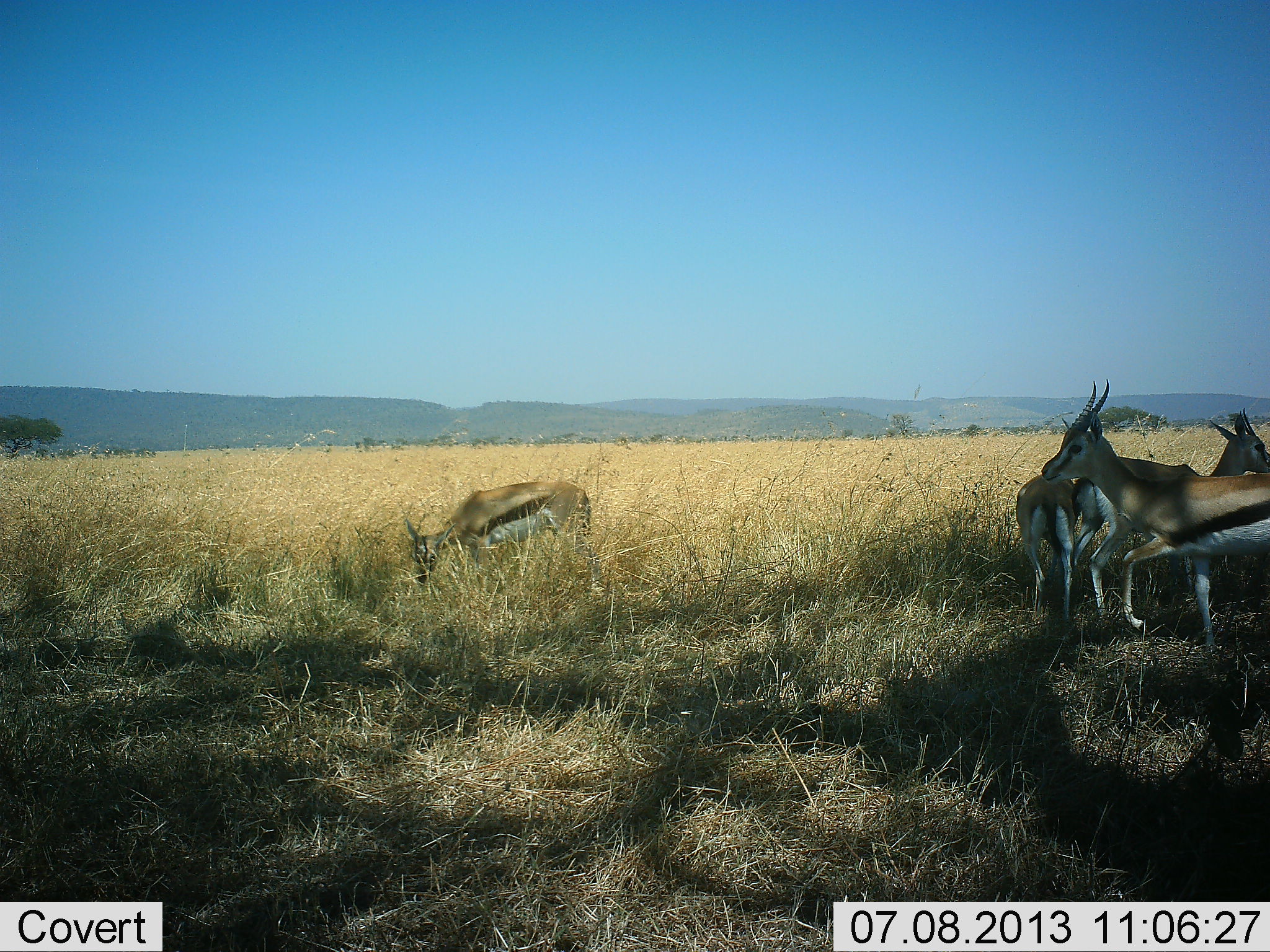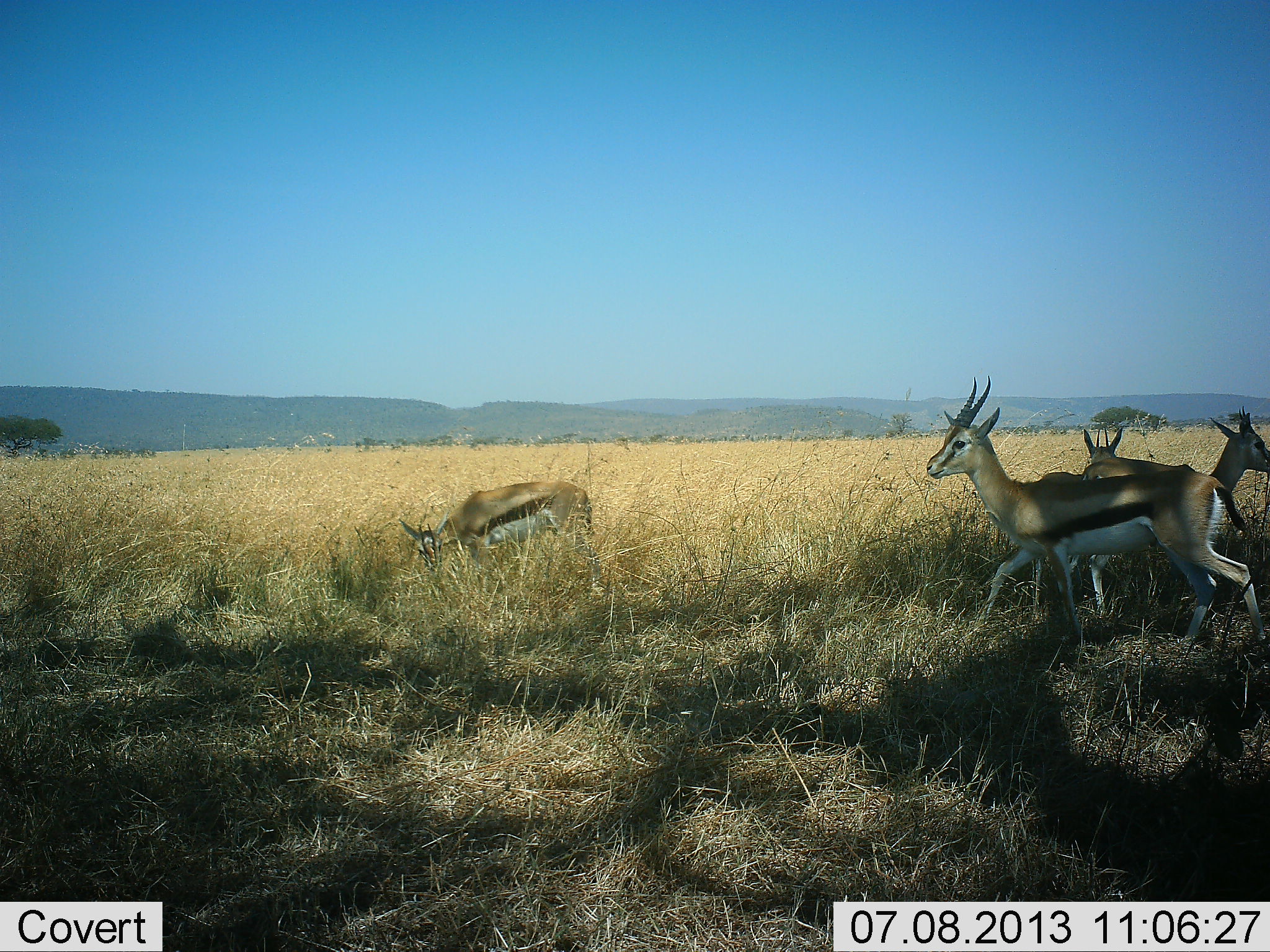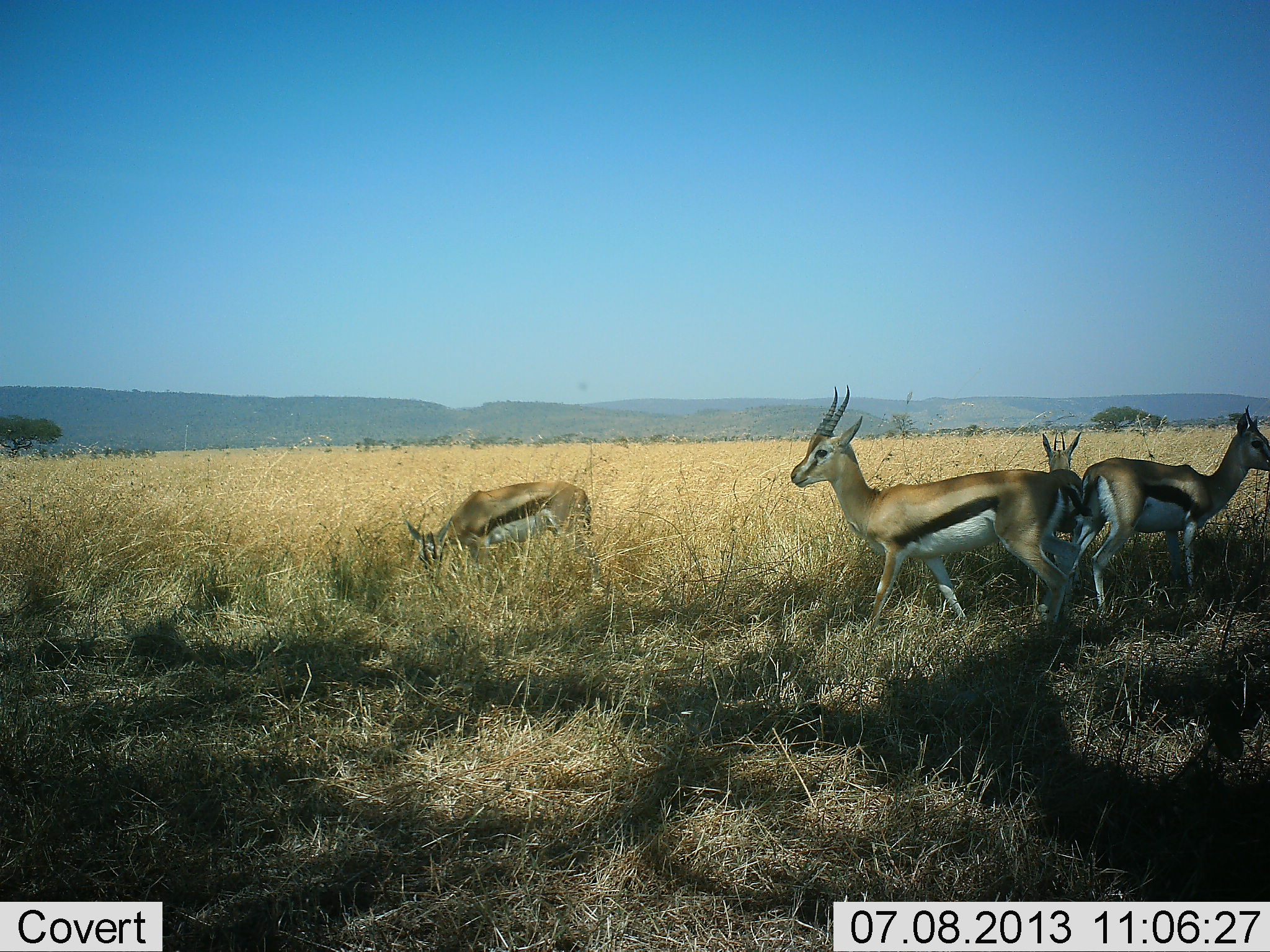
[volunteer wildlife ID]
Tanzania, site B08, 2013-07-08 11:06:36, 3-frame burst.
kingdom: Animalia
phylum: Chordata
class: Mammalia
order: Artiodactyla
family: Bovidae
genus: Eudorcas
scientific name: Eudorcas thomsonii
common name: thomson's gazelle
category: gazellethomsons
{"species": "gazellethomsons (thomson's gazelle) (Eudorcas thomsonii)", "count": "4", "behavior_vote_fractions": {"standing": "81%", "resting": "0%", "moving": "76%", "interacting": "5%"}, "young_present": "5%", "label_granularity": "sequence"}